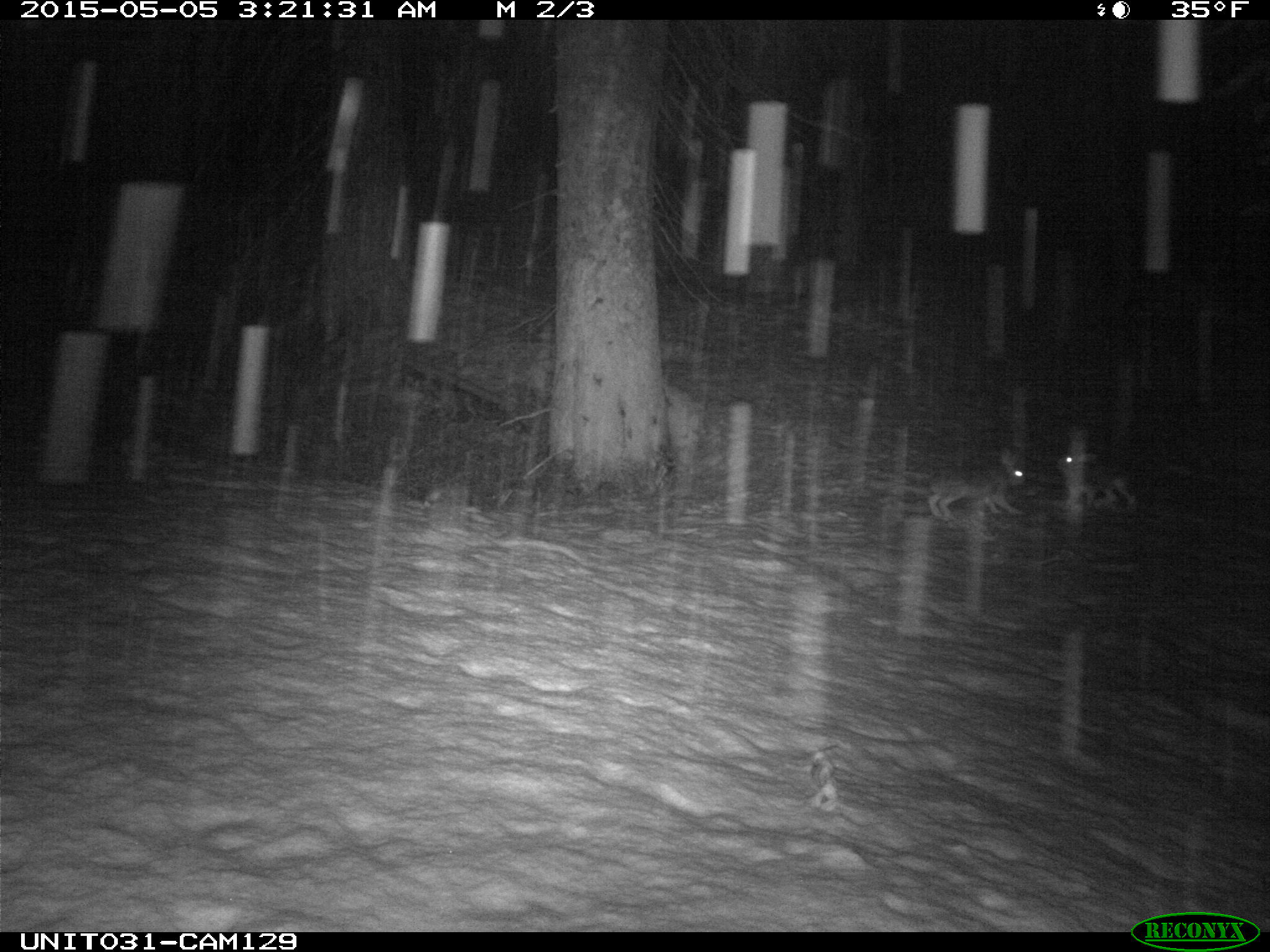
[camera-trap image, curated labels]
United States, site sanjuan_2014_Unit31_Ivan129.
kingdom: Animalia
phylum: Chordata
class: Mammalia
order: Lagomorpha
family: Leporidae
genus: Lepus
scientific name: Lepus americanus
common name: snowshoe hare